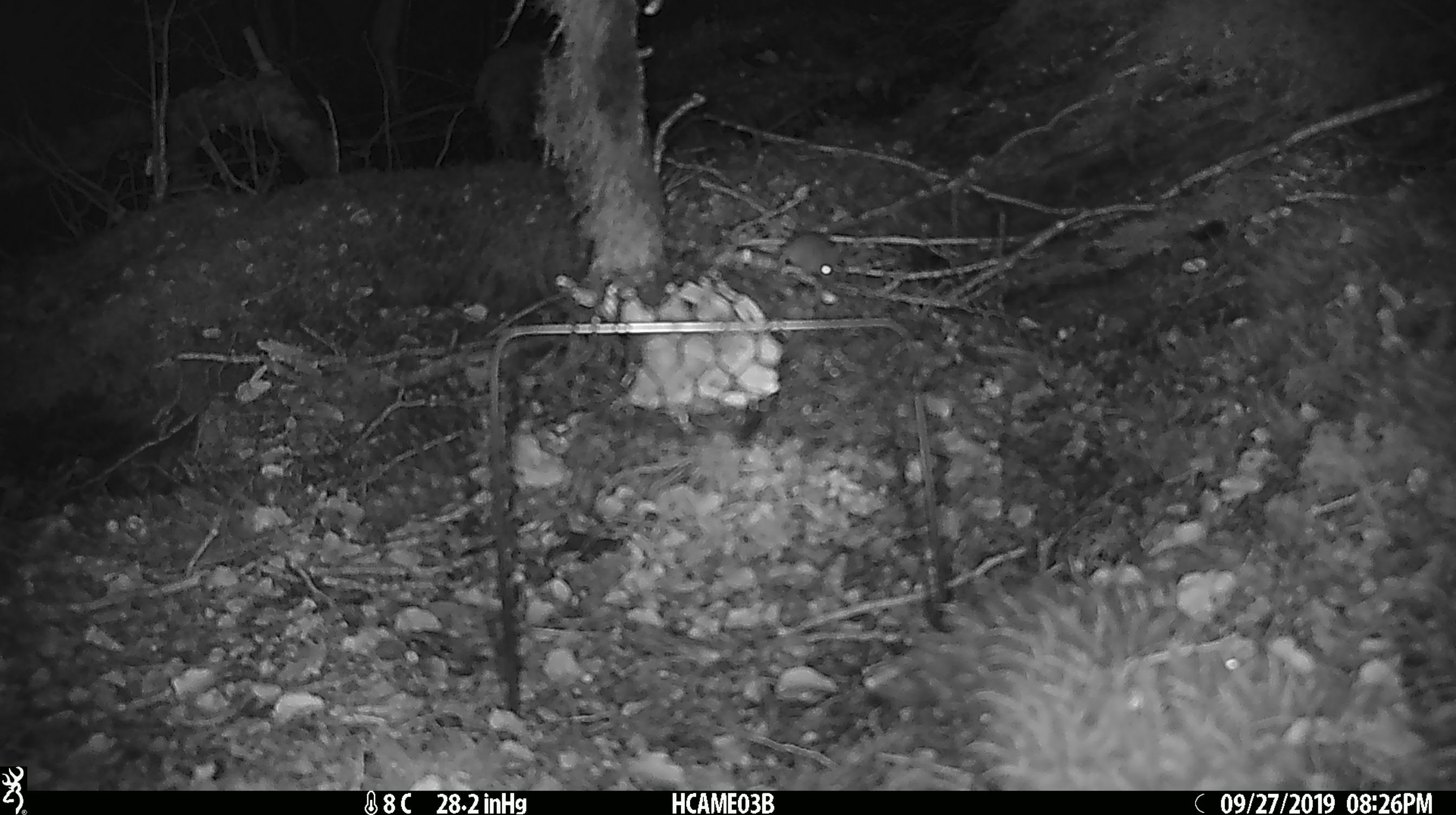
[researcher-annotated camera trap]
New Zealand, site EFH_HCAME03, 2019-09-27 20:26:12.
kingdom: Animalia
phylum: Chordata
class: Mammalia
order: Rodentia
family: Muridae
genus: Mus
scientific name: Mus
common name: mouse